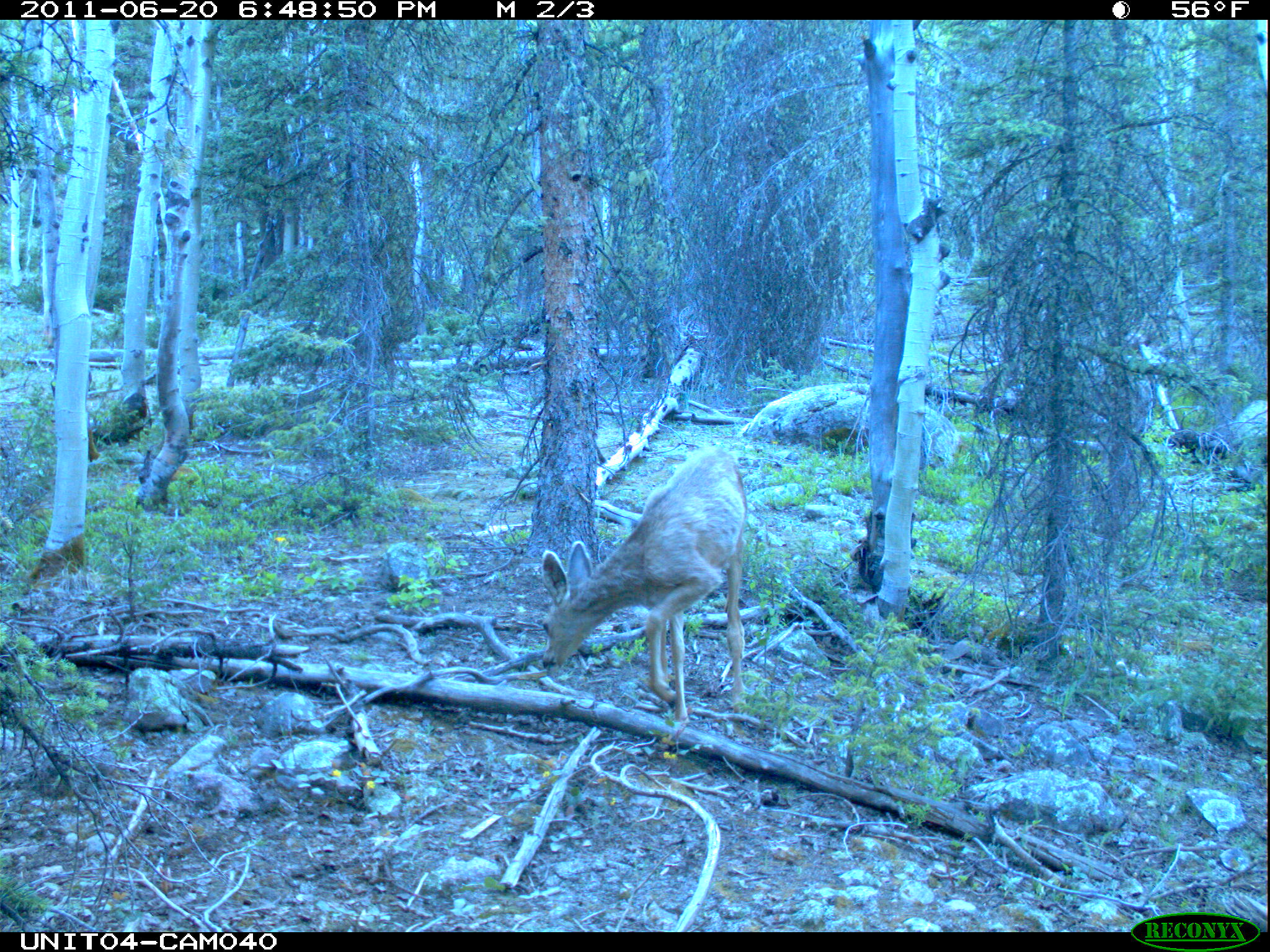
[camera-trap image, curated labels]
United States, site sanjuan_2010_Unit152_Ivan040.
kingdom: Animalia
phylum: Chordata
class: Mammalia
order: Artiodactyla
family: Cervidae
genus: Odocoileus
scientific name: Odocoileus hemionus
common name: mule deer